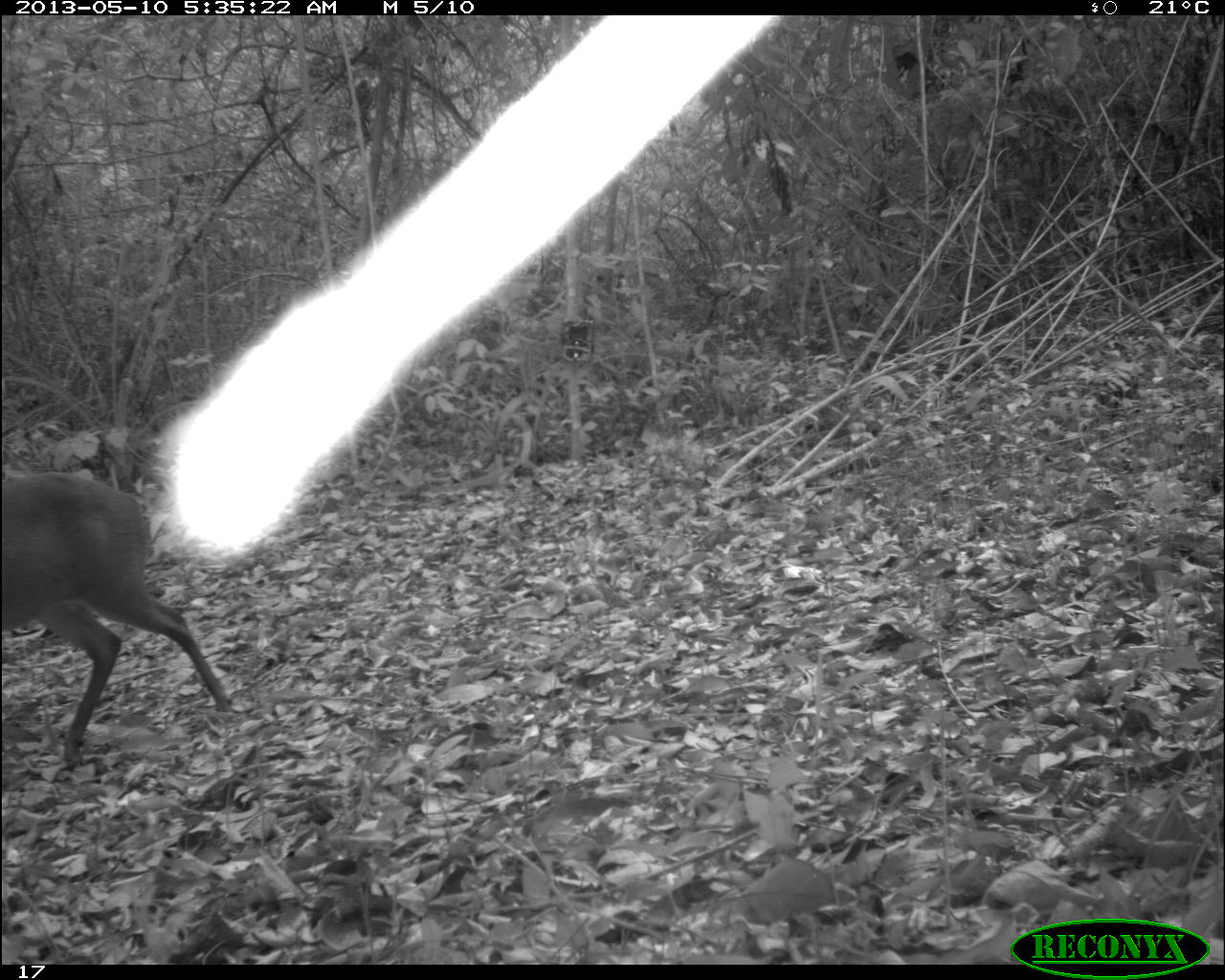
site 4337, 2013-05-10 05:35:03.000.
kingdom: Animalia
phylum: Chordata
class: Mammalia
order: Artiodactyla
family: Cervidae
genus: Mazama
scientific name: Mazama temama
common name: central american red brocket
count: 1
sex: male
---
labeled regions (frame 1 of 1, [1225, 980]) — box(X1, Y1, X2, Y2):
mazama temama: box(0, 471, 233, 761)